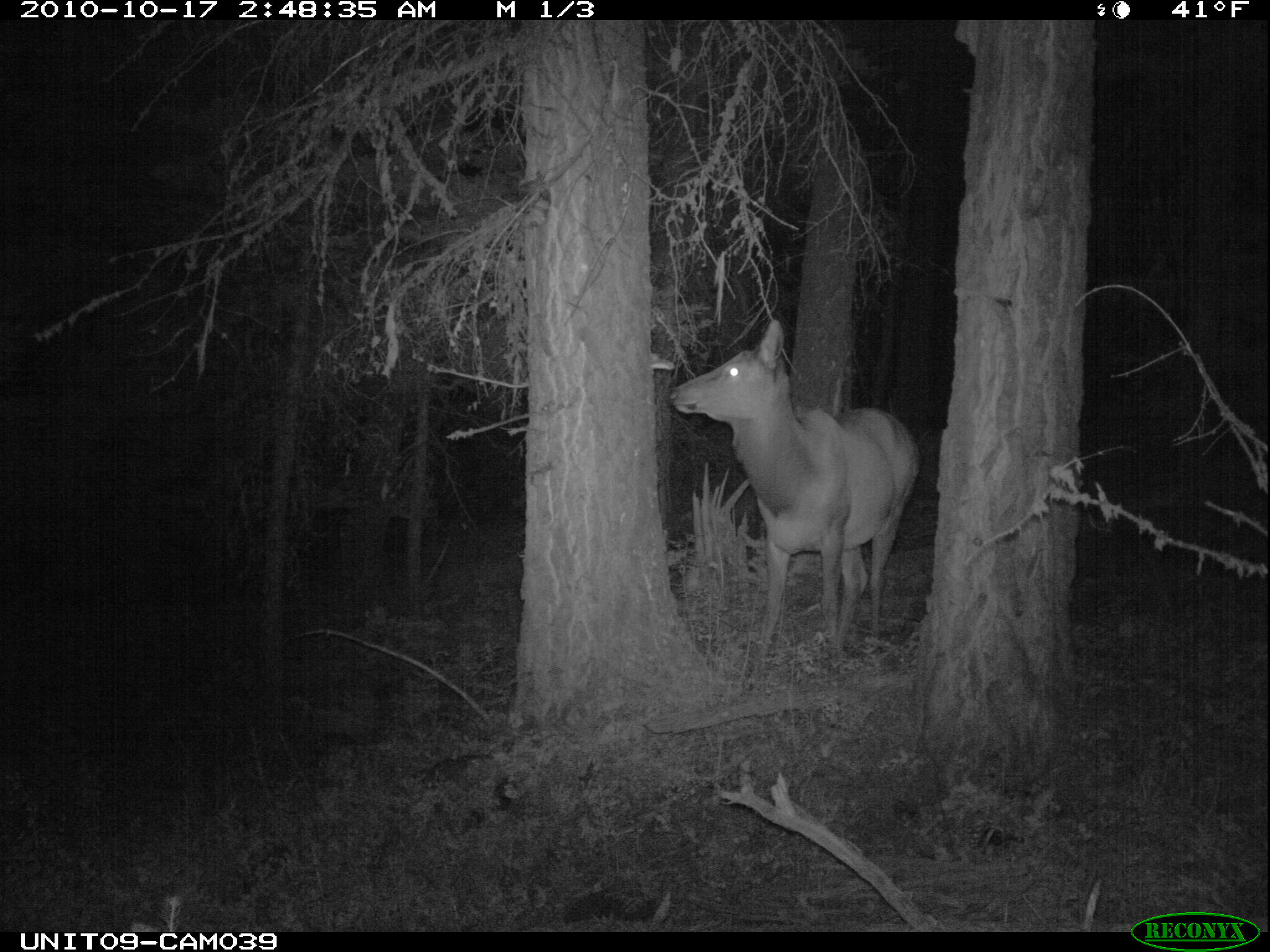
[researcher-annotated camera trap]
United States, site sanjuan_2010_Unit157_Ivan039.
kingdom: Animalia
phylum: Chordata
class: Mammalia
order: Artiodactyla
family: Cervidae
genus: Cervus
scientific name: Cervus elaphus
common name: red deer